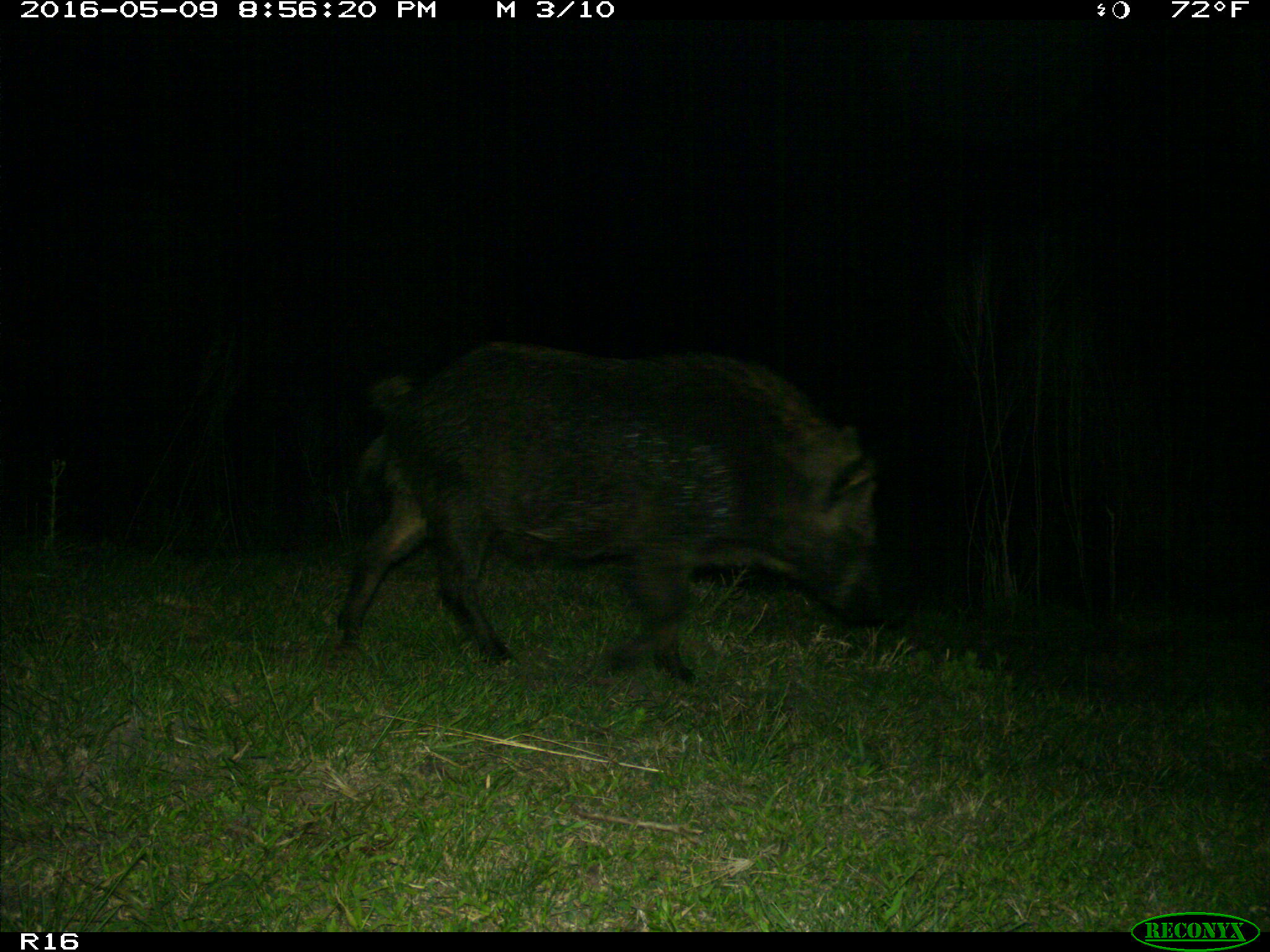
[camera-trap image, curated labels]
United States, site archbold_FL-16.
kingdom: Animalia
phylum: Chordata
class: Mammalia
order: Artiodactyla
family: Suidae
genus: Sus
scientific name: Sus scrofa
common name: wild boar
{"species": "Sus scrofa (wild boar)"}